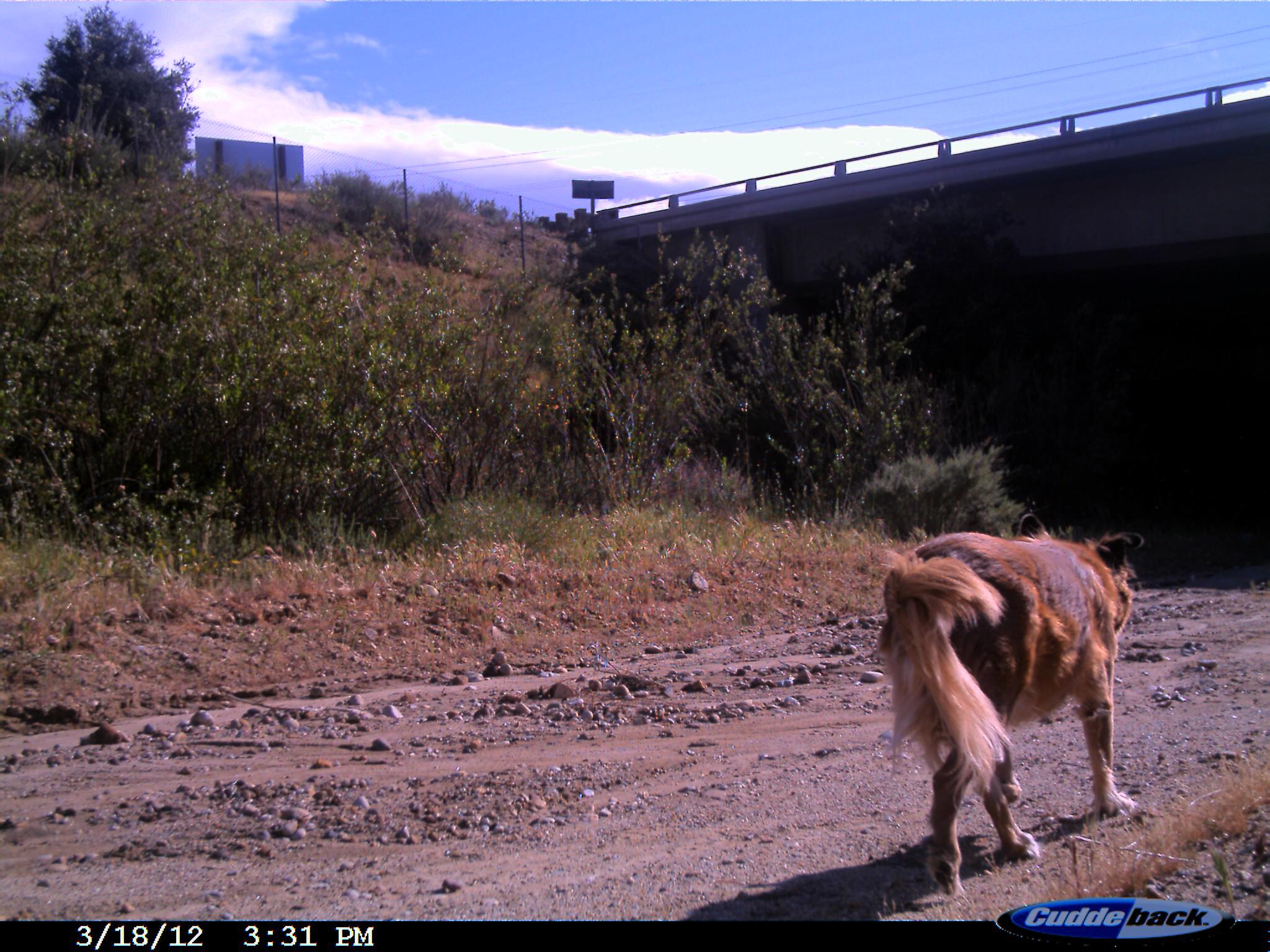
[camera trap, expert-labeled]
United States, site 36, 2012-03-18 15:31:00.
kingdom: Animalia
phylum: Chordata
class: Mammalia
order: Carnivora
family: Canidae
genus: Canis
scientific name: Canis familiaris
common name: domestic dog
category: dog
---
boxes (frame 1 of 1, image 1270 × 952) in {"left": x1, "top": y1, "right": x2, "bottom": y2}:
dog: {"left": 869, "top": 511, "right": 1146, "bottom": 904}